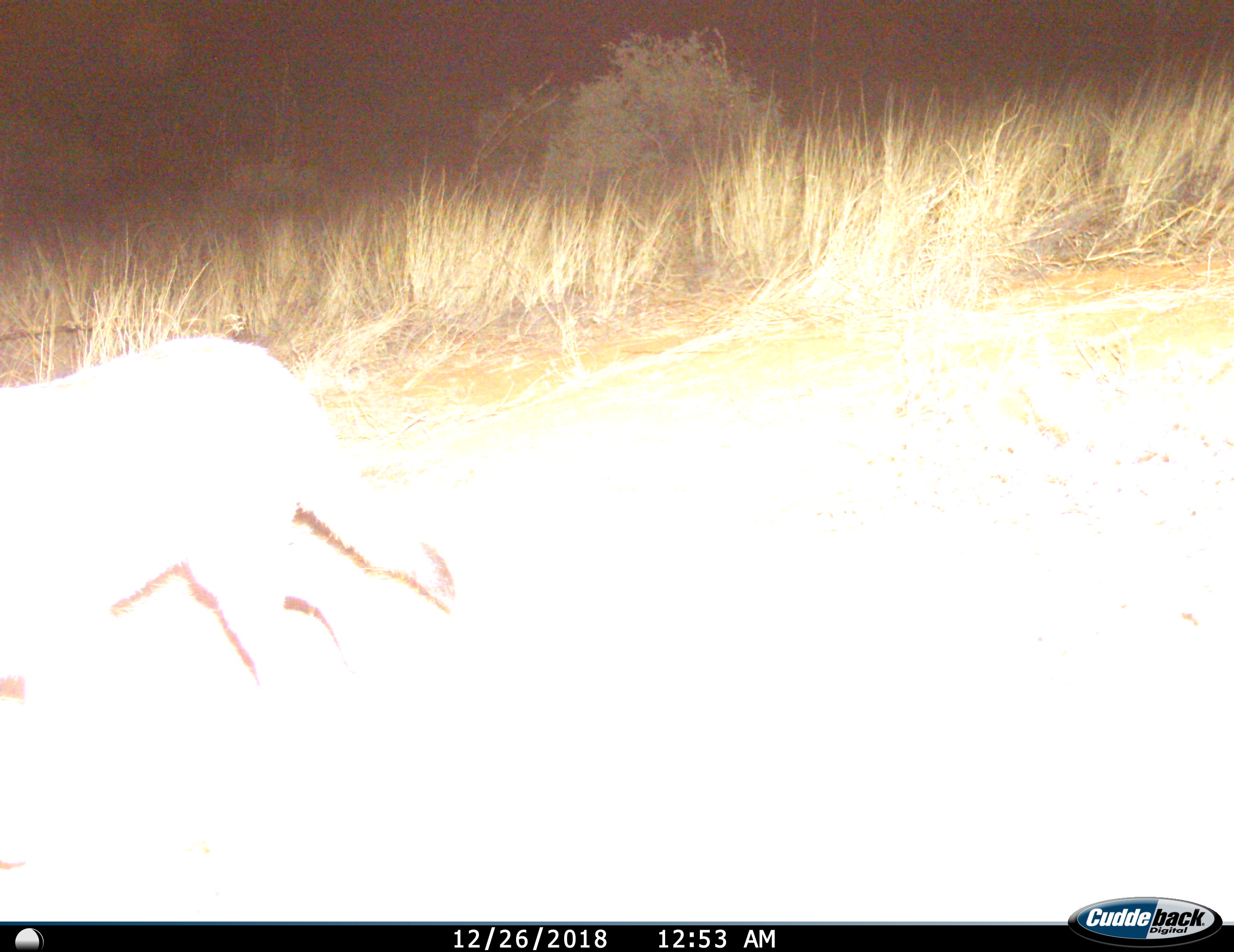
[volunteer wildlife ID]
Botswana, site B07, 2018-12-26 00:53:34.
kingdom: Animalia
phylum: Chordata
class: Mammalia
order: Carnivora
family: Canidae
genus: Lupulella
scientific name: Lupulella mesomelas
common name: black-backed jackal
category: jackalblackbacked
Jackalblackbacked (black-backed jackal) (Lupulella mesomelas), count 1. Behavior (volunteer vote fractions): standing 0%, resting 0%, moving 100%, interacting 0%. Young present (vote fraction): 0%. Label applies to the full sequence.